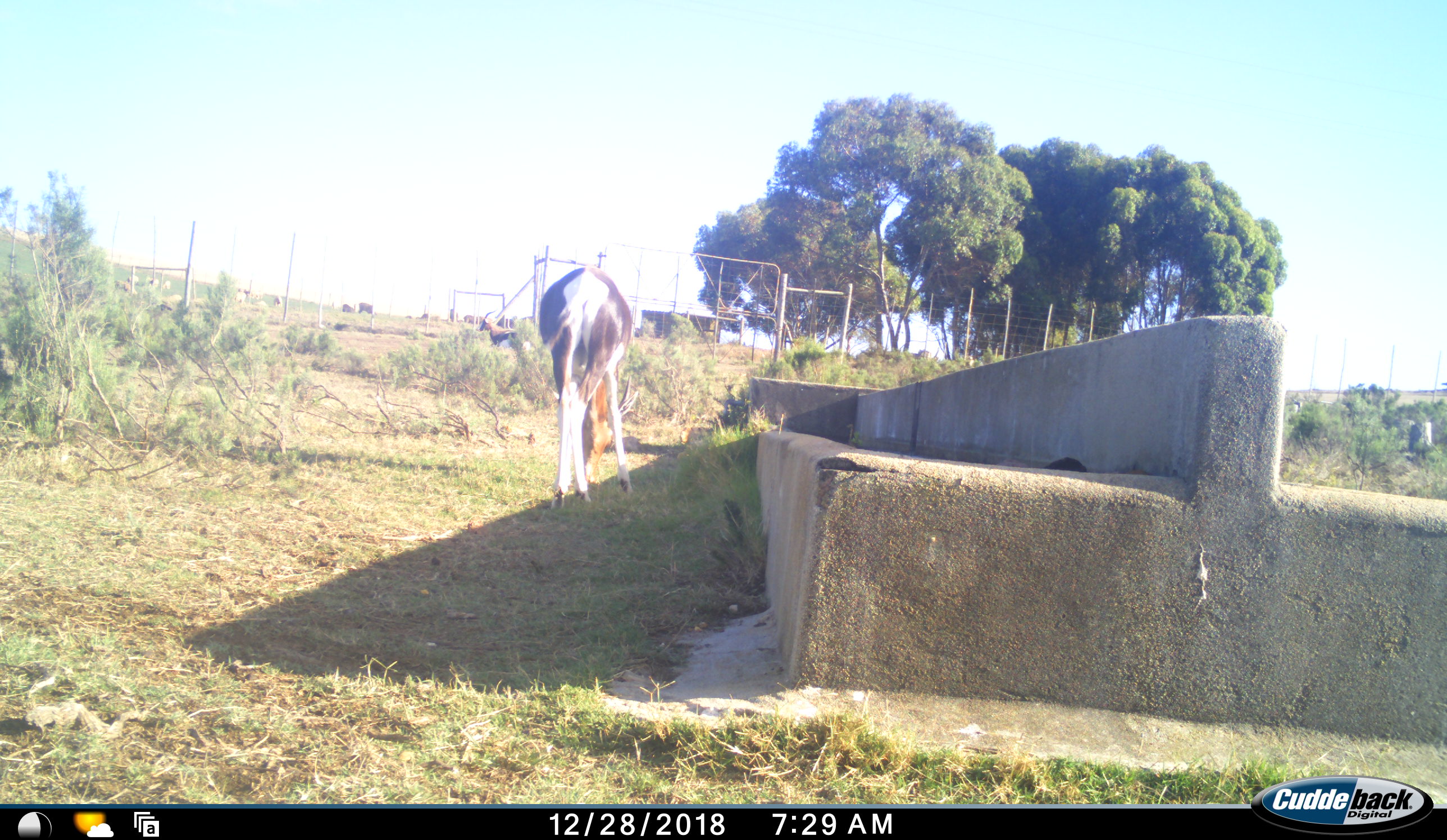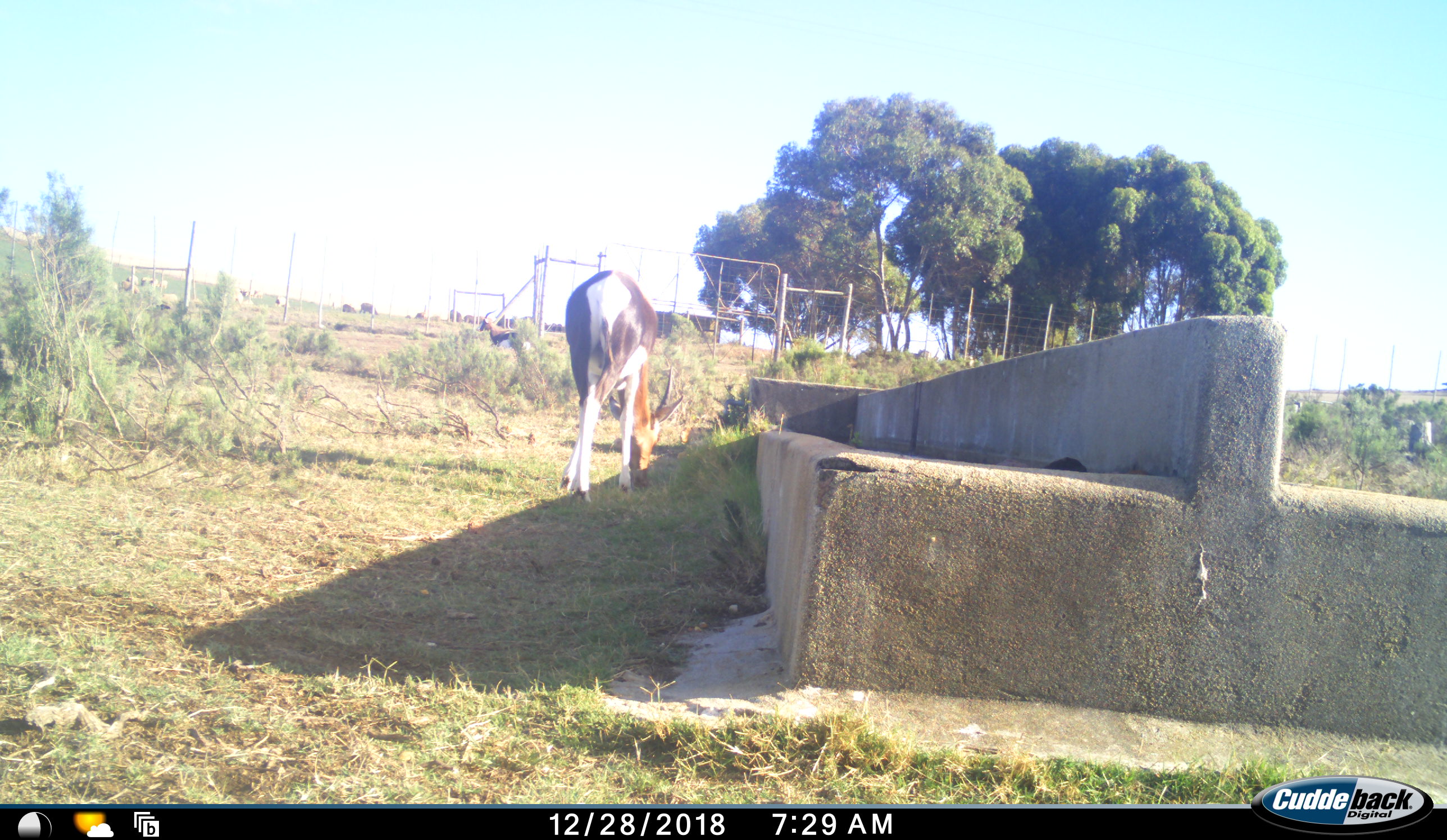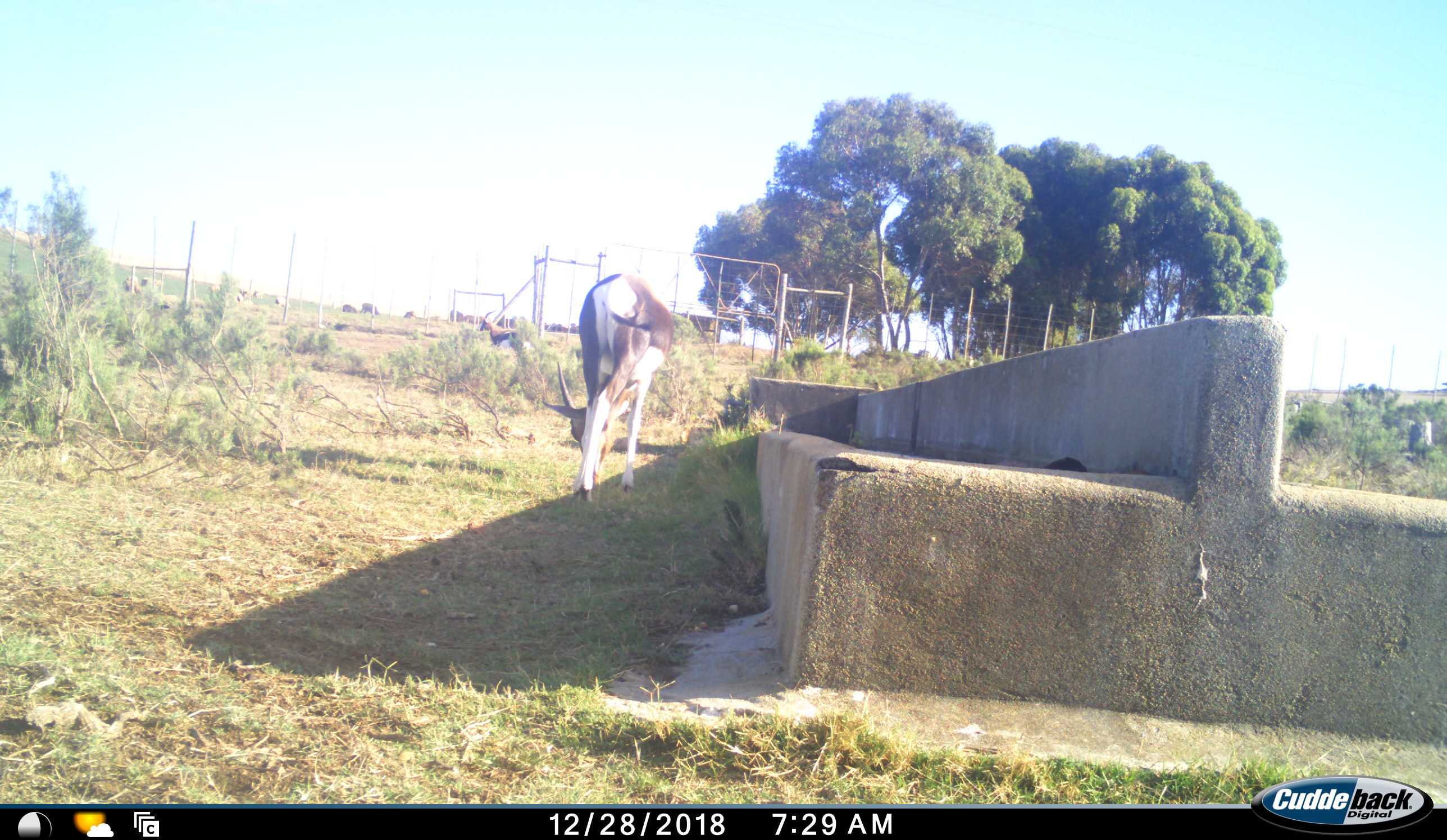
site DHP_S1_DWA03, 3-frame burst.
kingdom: Animalia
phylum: Chordata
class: Mammalia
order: Artiodactyla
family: Bovidae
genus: Damaliscus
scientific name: Damaliscus pygargus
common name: bontebok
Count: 2.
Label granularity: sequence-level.